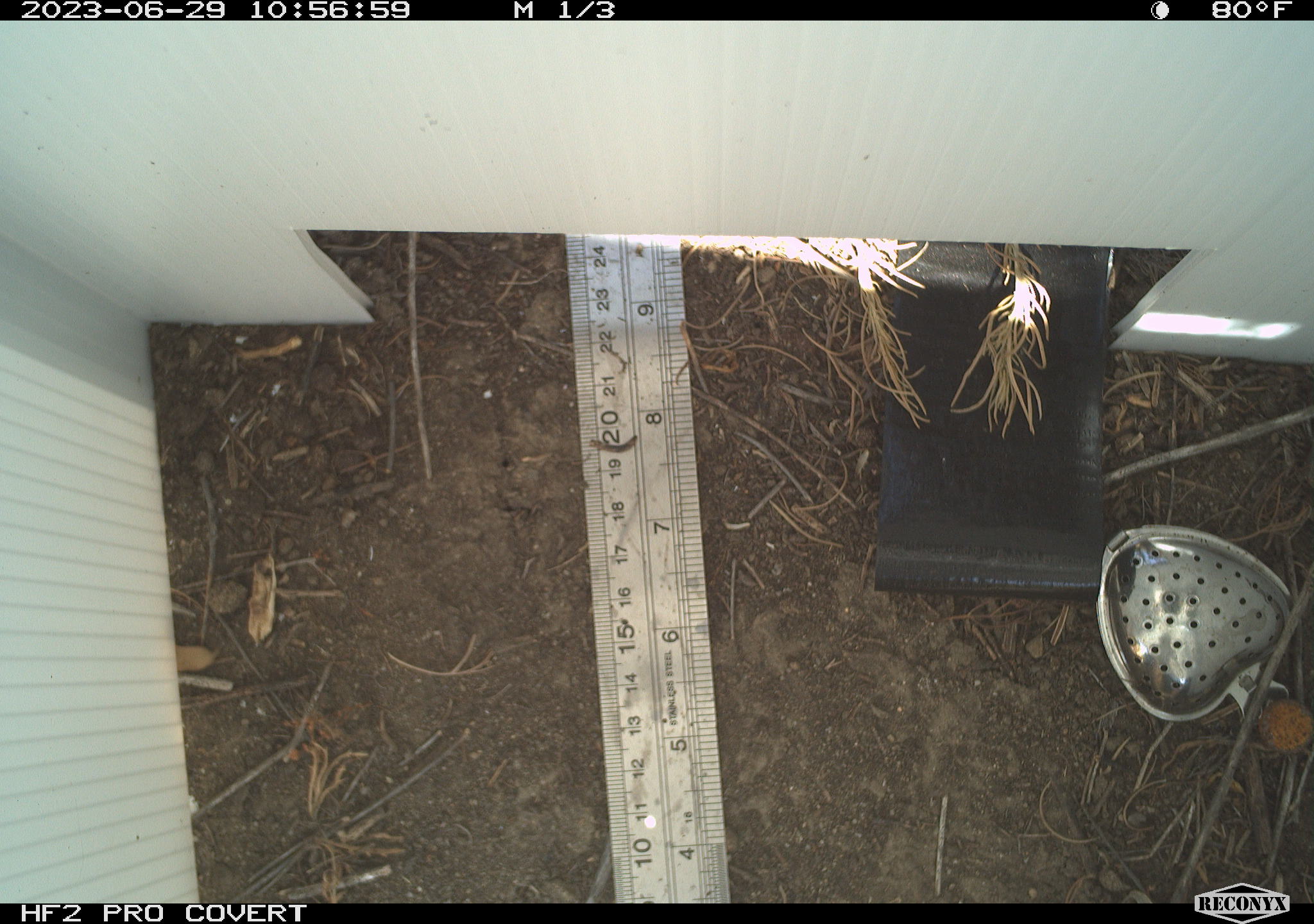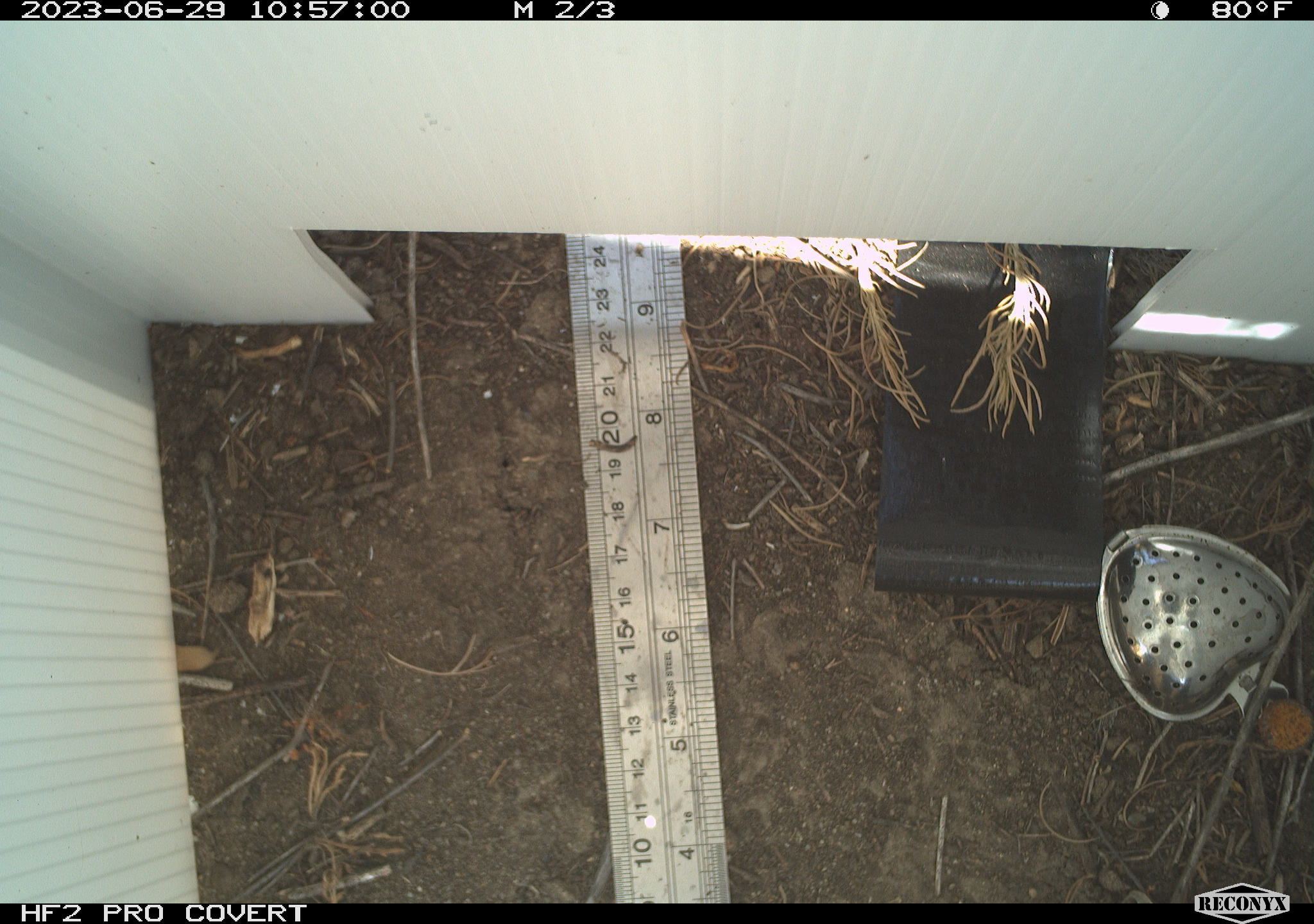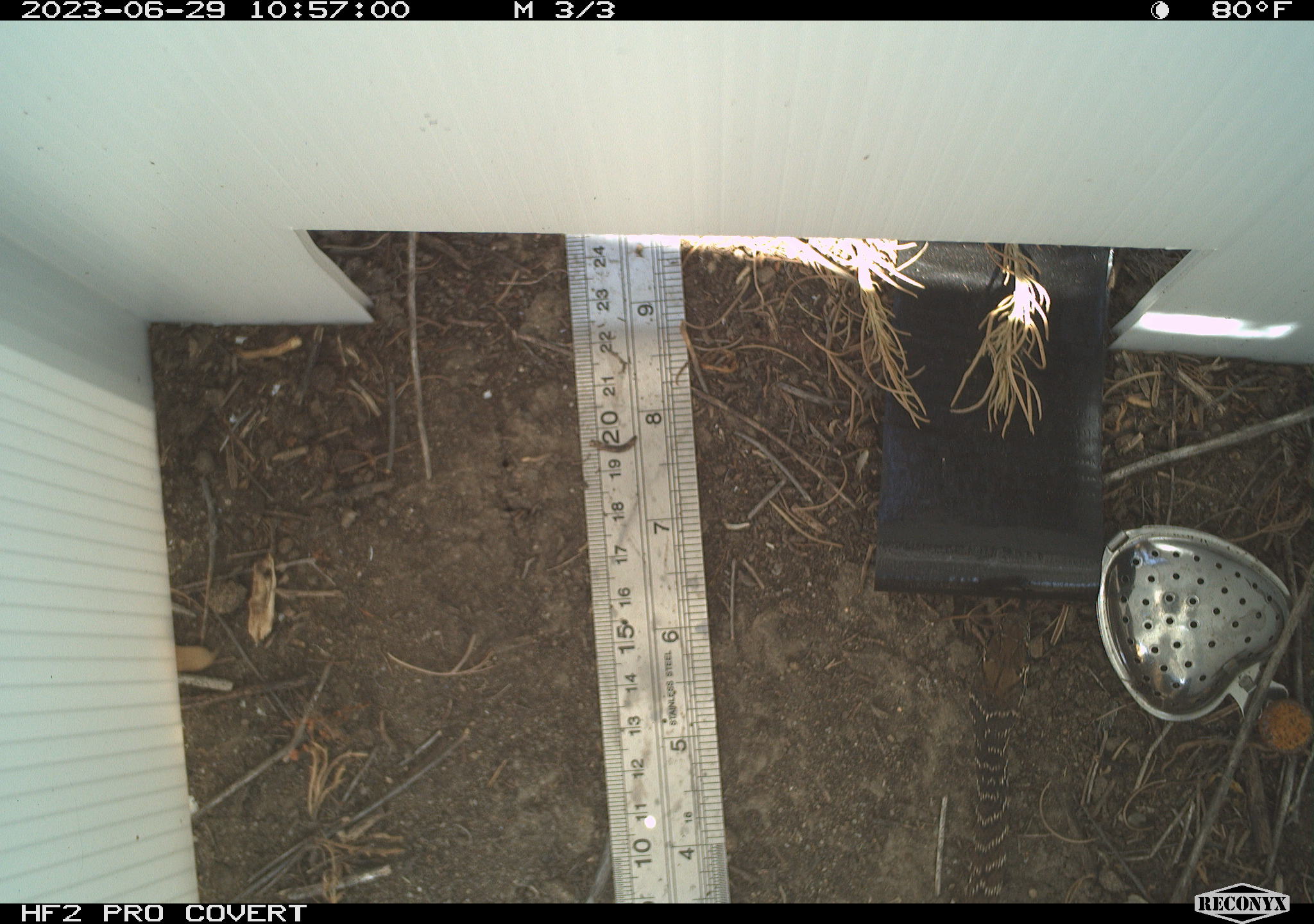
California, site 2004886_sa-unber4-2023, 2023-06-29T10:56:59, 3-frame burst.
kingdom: Animalia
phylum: Chordata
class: Reptilia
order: Squamata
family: Colubridae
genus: Coluber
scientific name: Coluber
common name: north american racers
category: coluber species